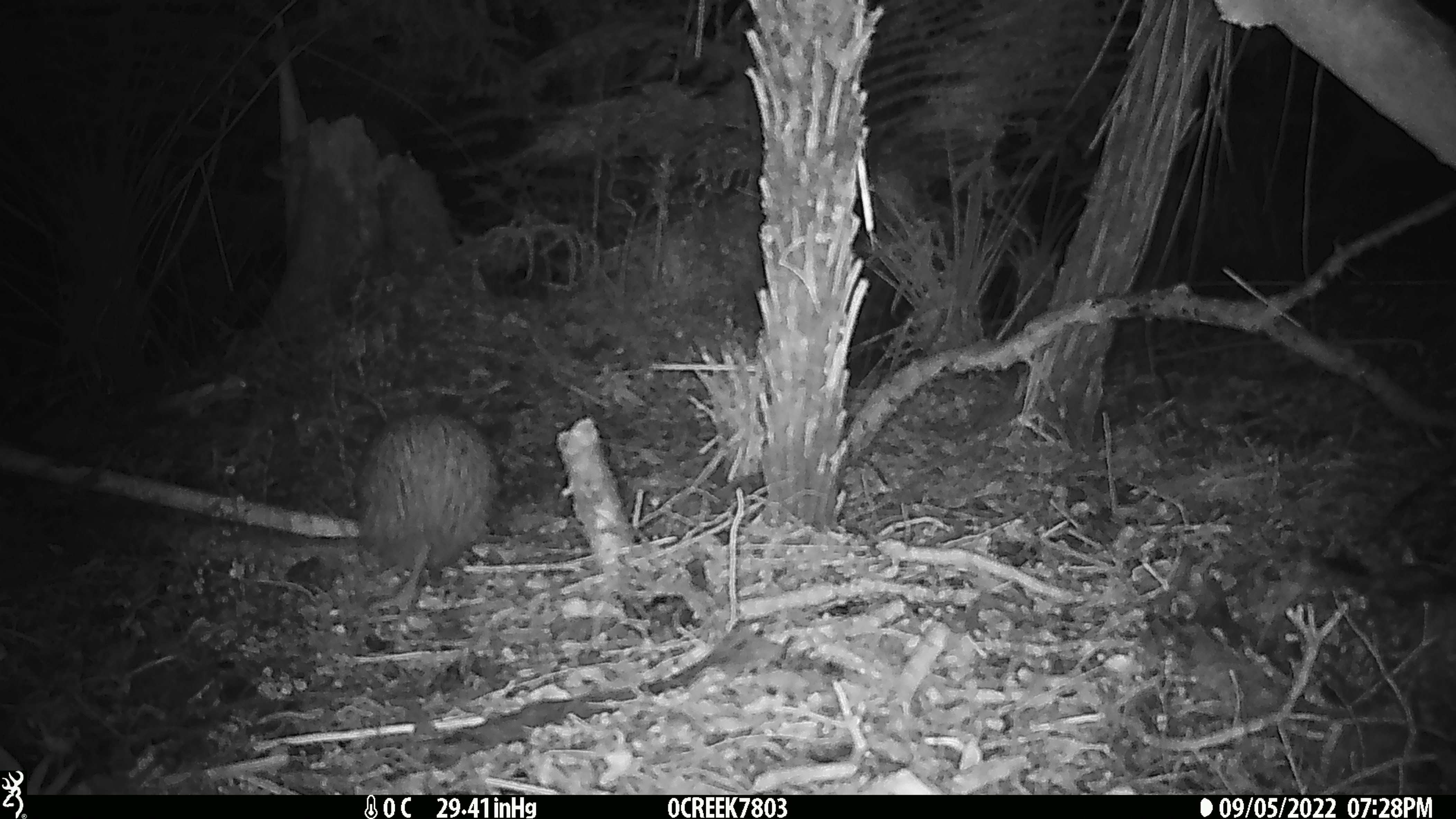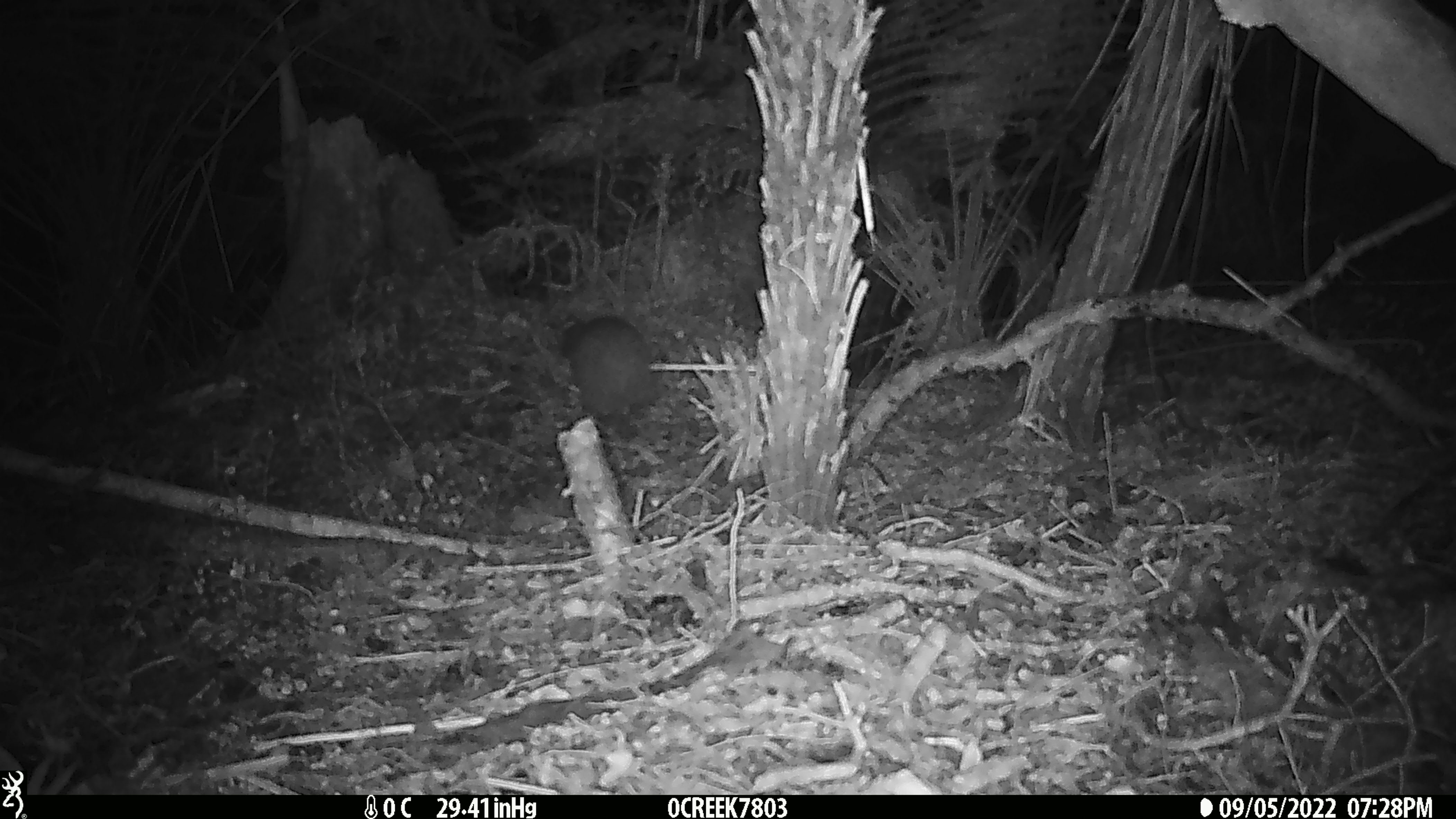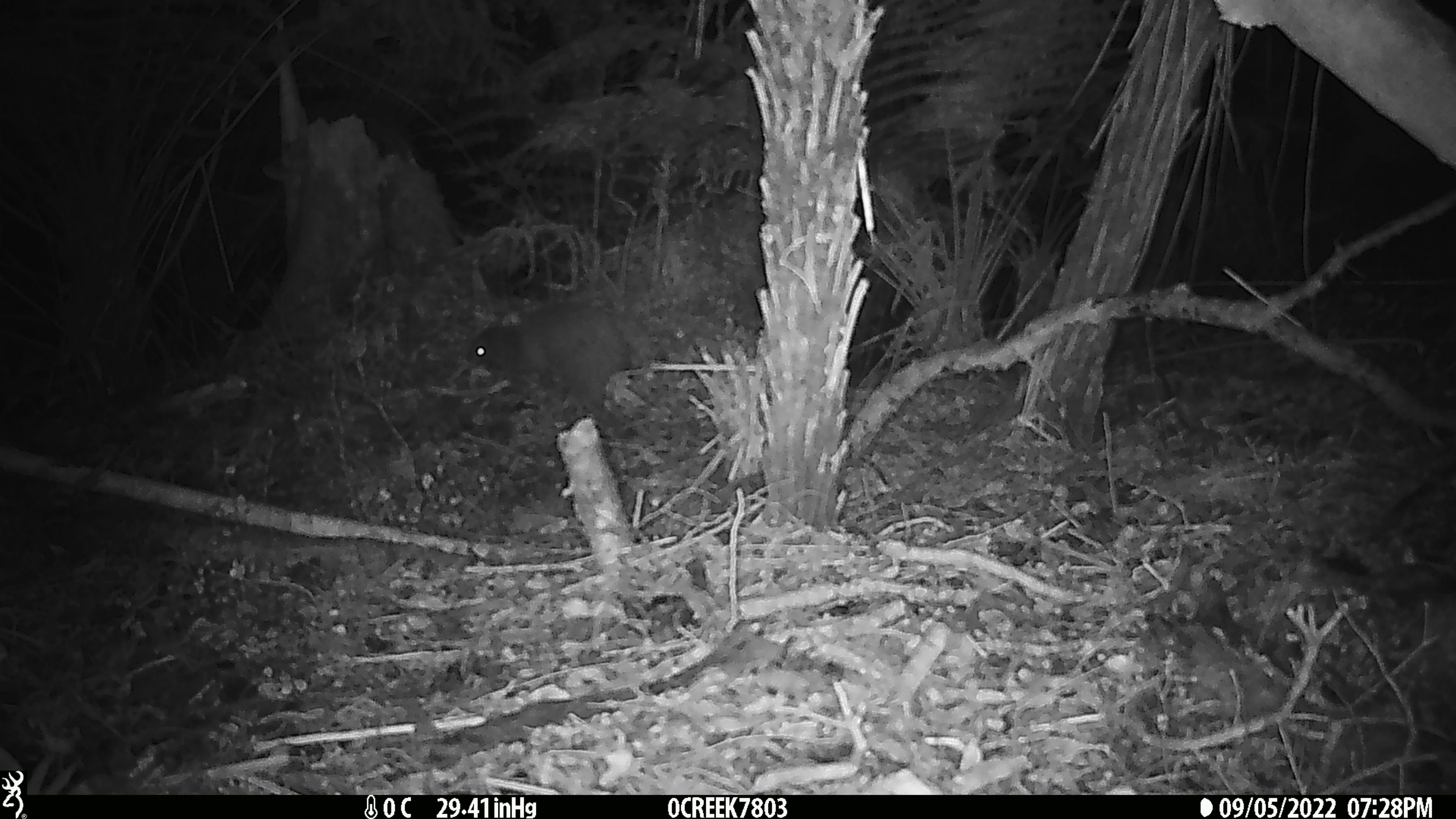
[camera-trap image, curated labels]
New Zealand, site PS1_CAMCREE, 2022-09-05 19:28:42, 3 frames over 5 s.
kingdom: Animalia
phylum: Chordata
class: Aves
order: Apterygiformes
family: Apterygidae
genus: Apteryx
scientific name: Apteryx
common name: kiwi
Kiwi (Apteryx).